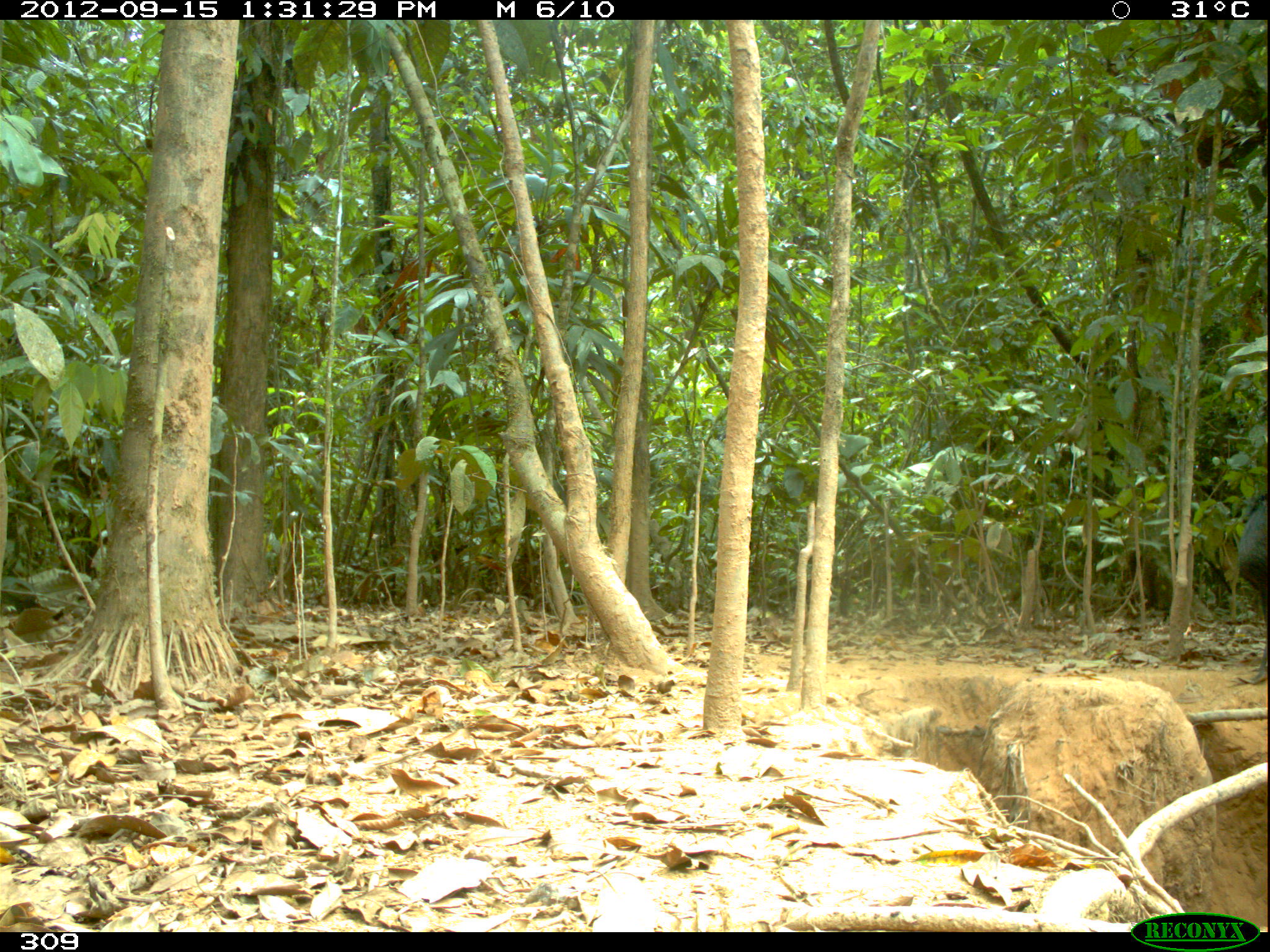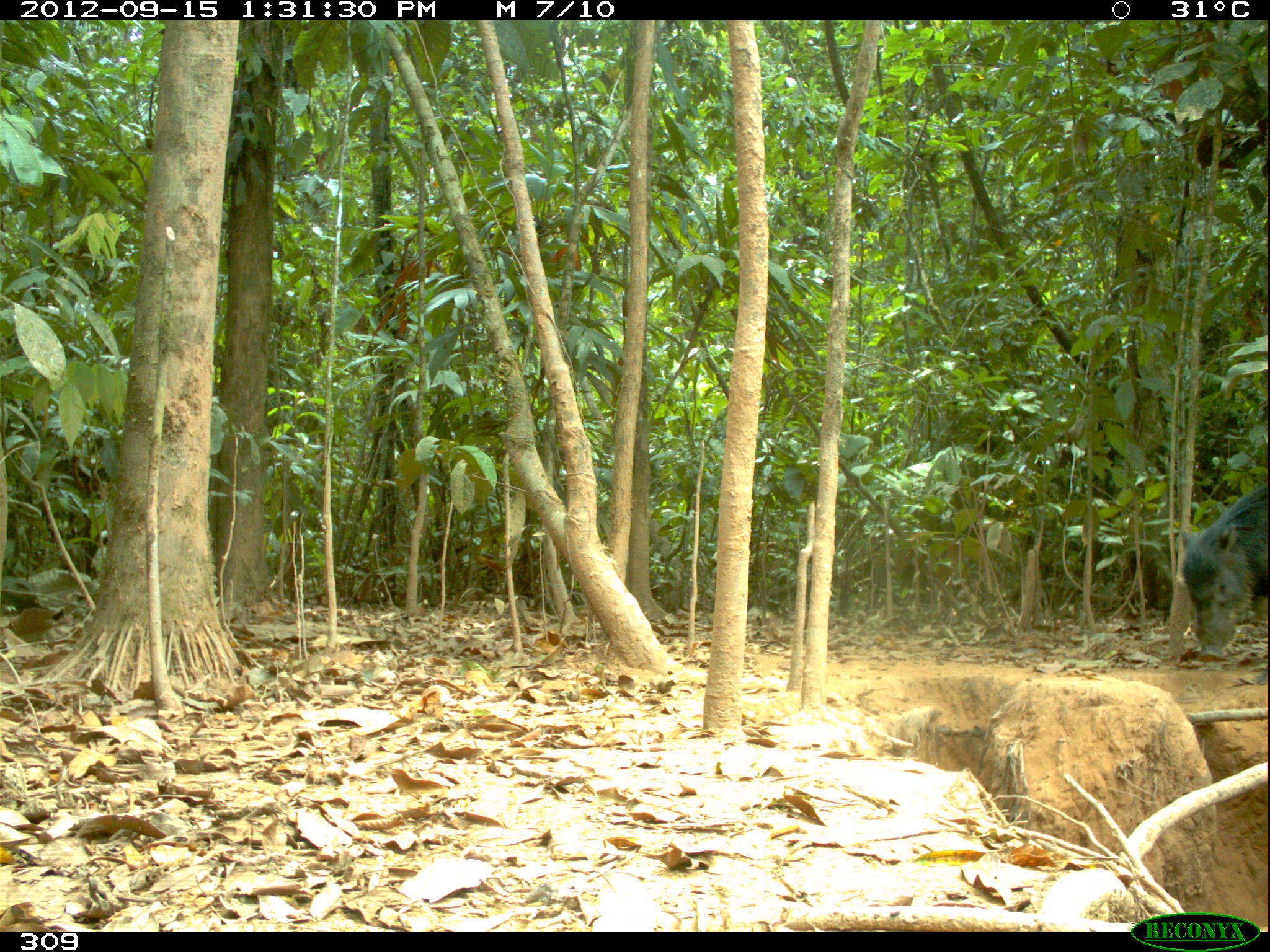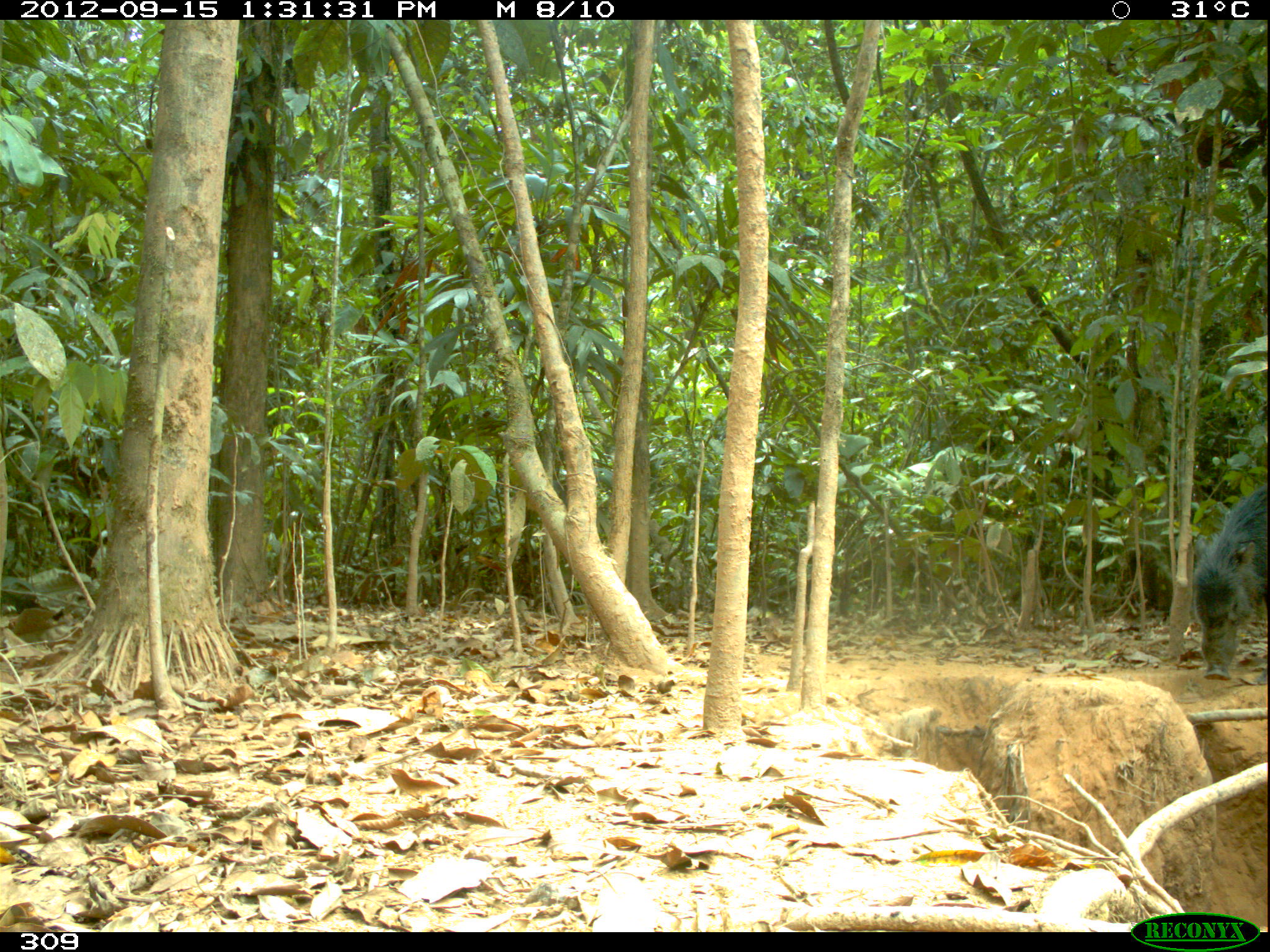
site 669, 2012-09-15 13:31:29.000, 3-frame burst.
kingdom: Animalia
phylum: Chordata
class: Mammalia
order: Artiodactyla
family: Tayassuidae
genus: Tayassu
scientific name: Tayassu pecari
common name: white-lipped peccary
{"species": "Tayassu pecari (white-lipped peccary)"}